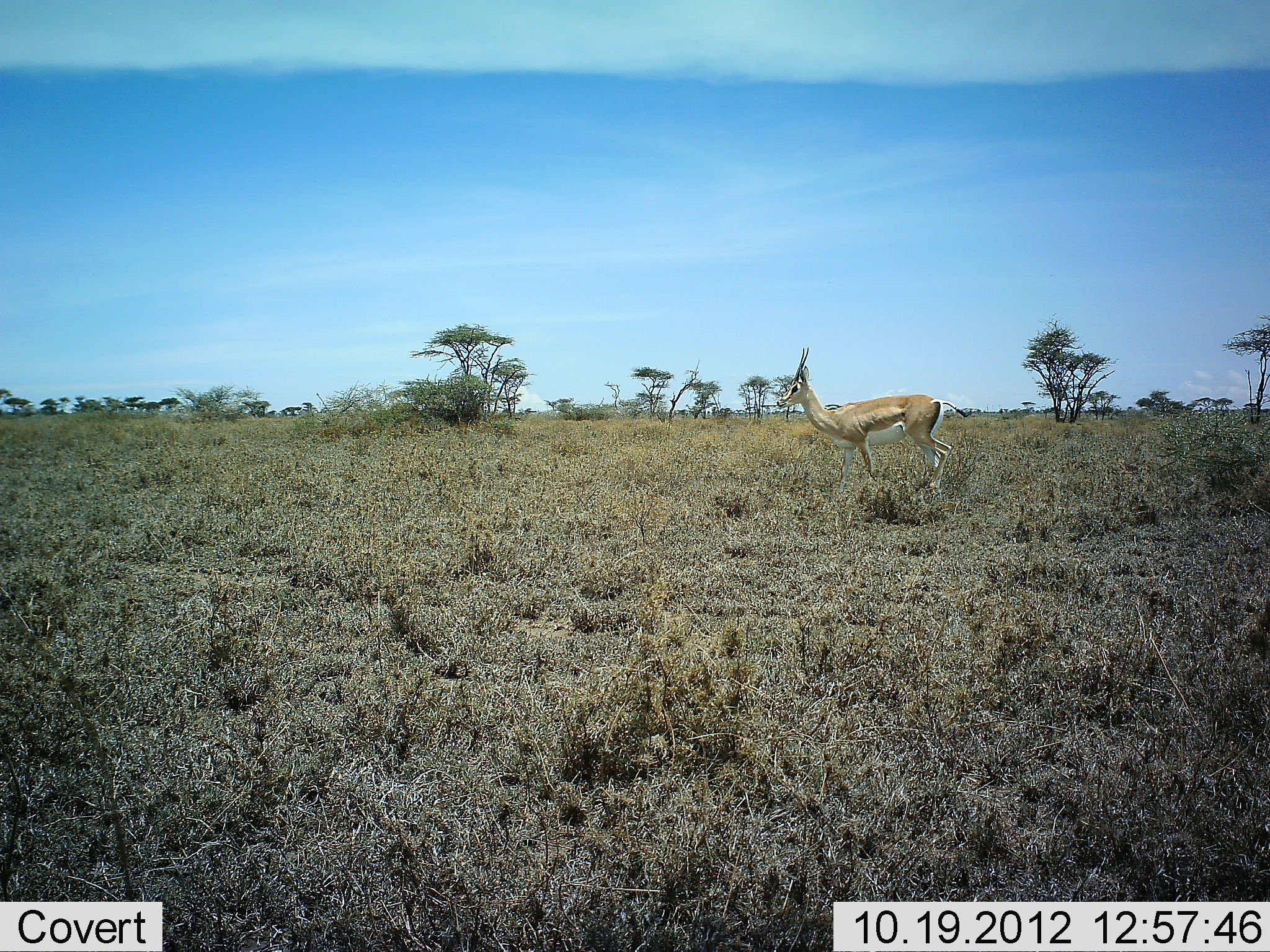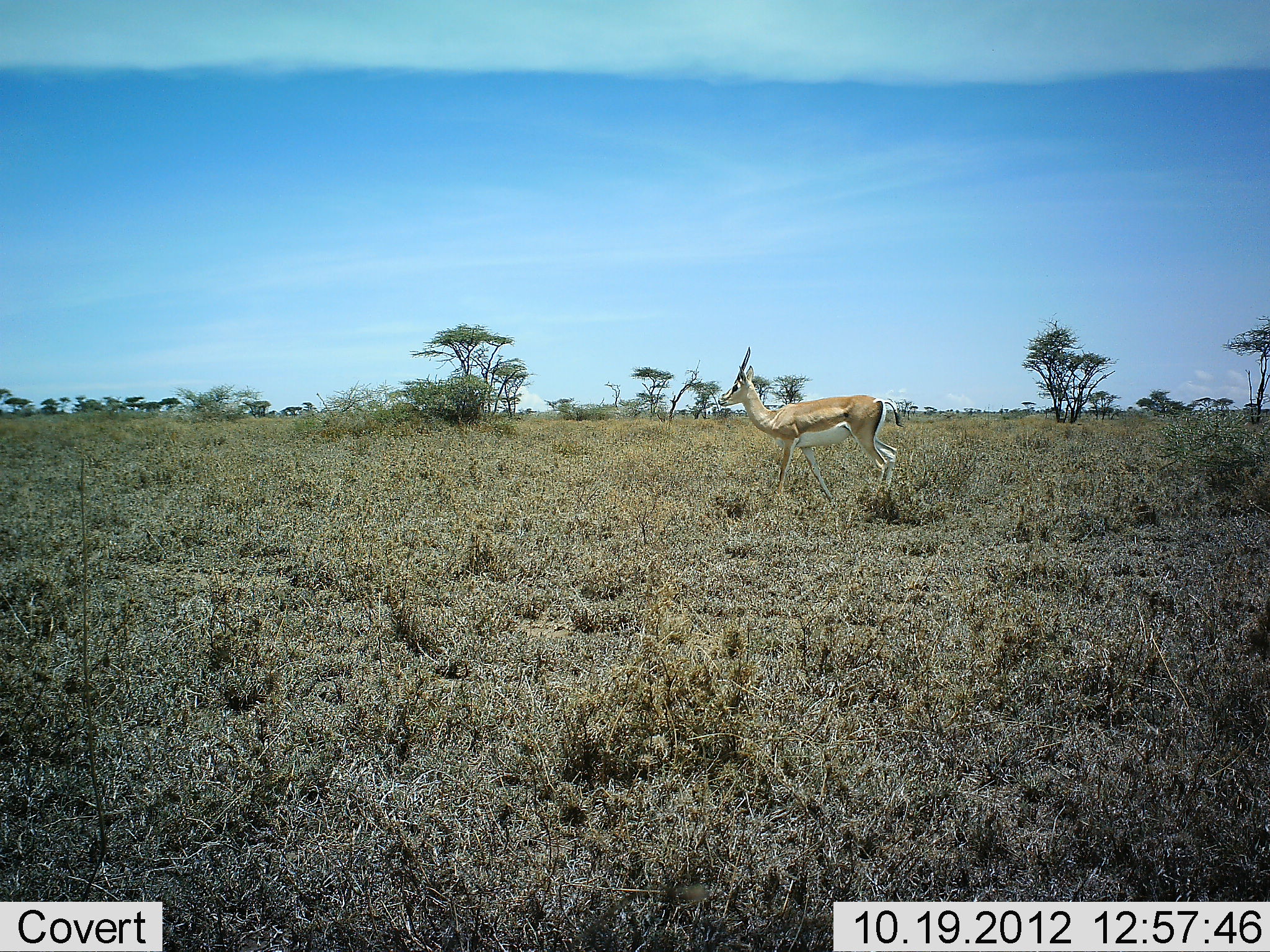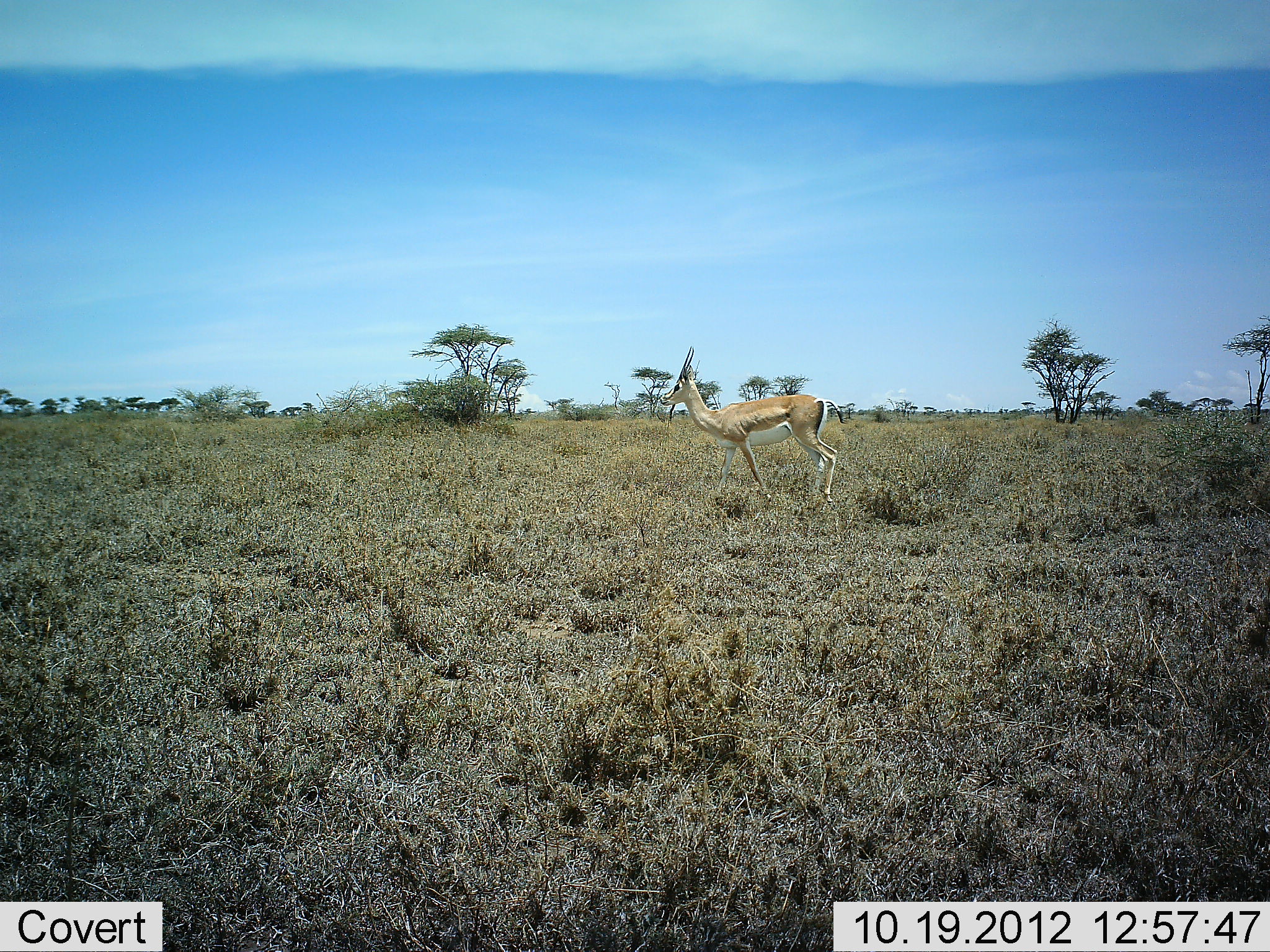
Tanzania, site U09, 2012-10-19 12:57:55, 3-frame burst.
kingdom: Animalia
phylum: Chordata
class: Mammalia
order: Artiodactyla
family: Bovidae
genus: Nanger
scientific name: Nanger granti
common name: grant's gazelle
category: gazellegrants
Gazellegrants (grant's gazelle) (Nanger granti), count 1. Behavior (volunteer vote fractions): standing 20%, resting 0%, moving 90%, interacting 0%. Young present (vote fraction): 0%. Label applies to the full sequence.